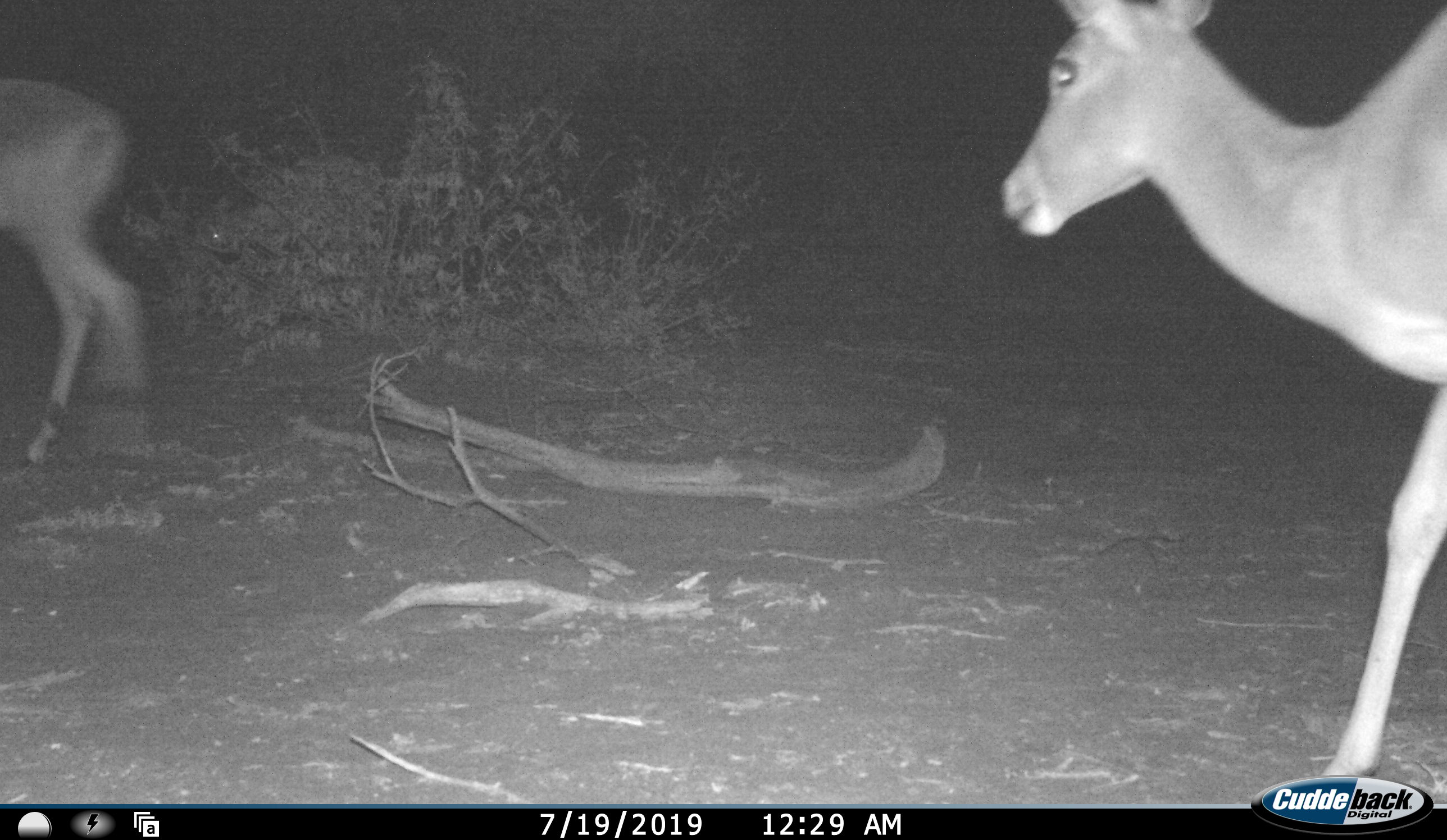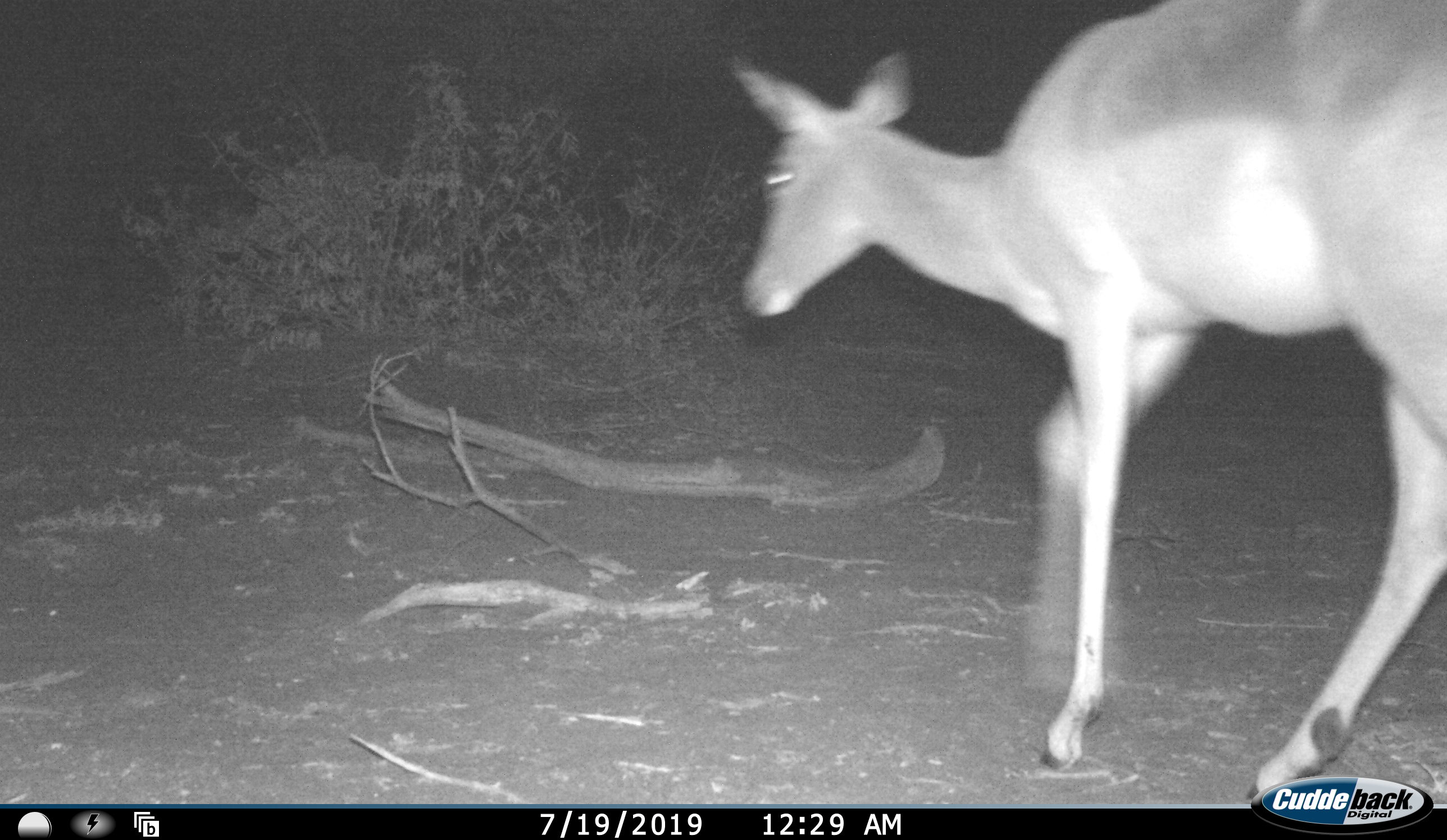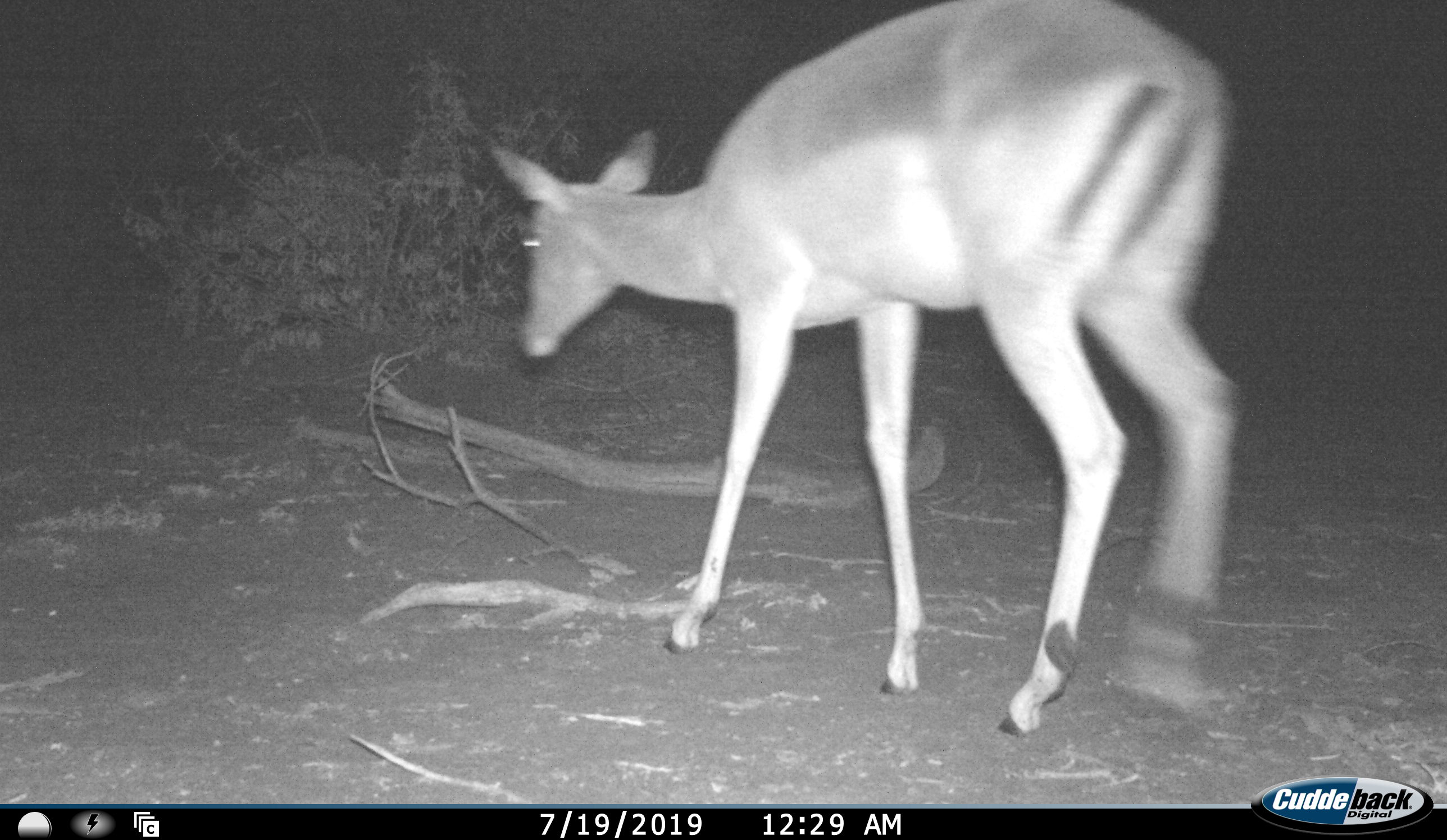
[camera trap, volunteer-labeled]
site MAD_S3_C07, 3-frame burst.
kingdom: Animalia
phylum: Chordata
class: Mammalia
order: Artiodactyla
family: Bovidae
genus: Aepyceros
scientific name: Aepyceros melampus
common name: impala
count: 2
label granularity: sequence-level